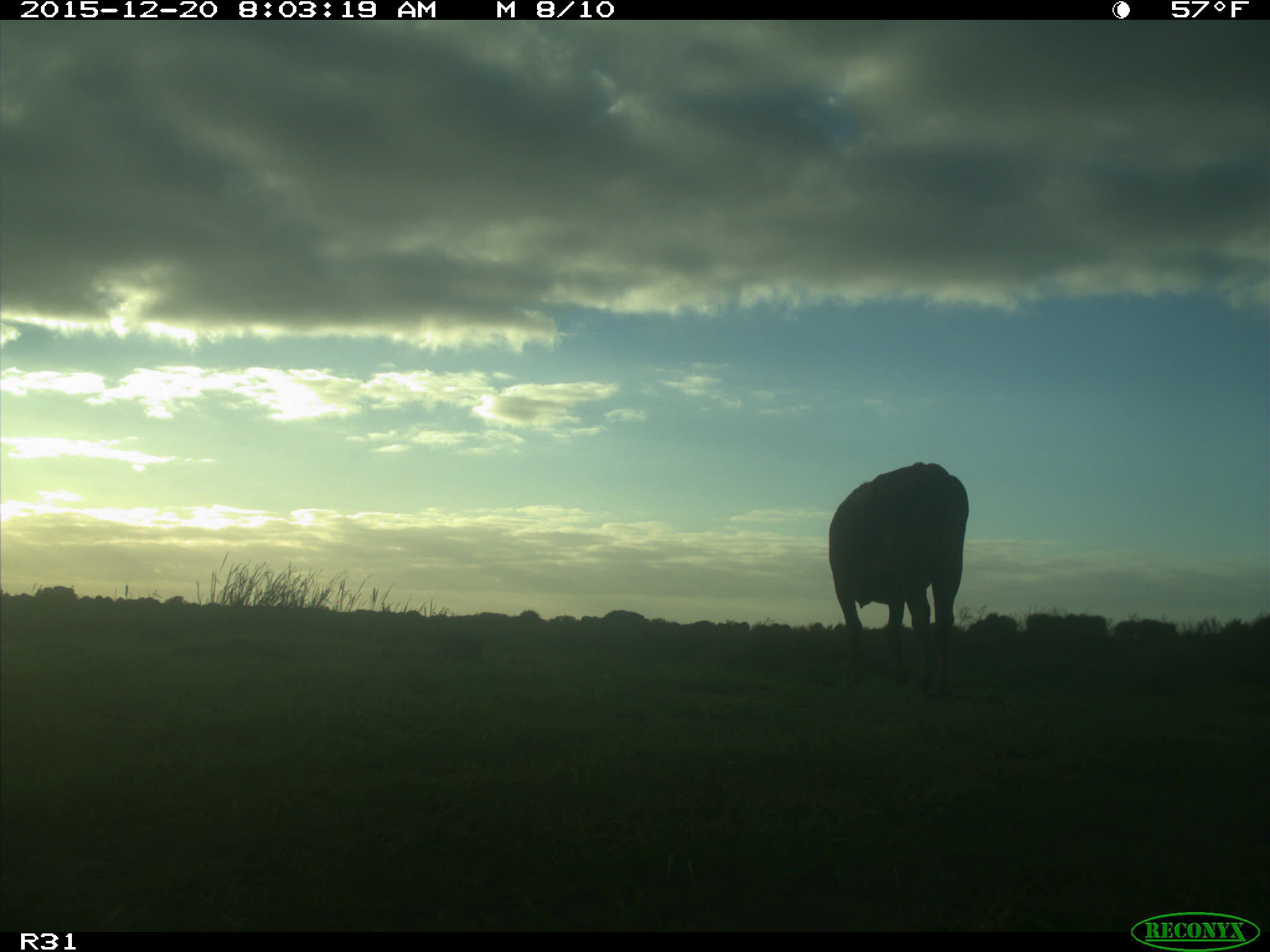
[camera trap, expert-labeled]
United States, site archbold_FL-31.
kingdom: Animalia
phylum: Chordata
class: Mammalia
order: Artiodactyla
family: Bovidae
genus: Bos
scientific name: Bos taurus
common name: domestic cow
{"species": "Bos taurus (domestic cow)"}